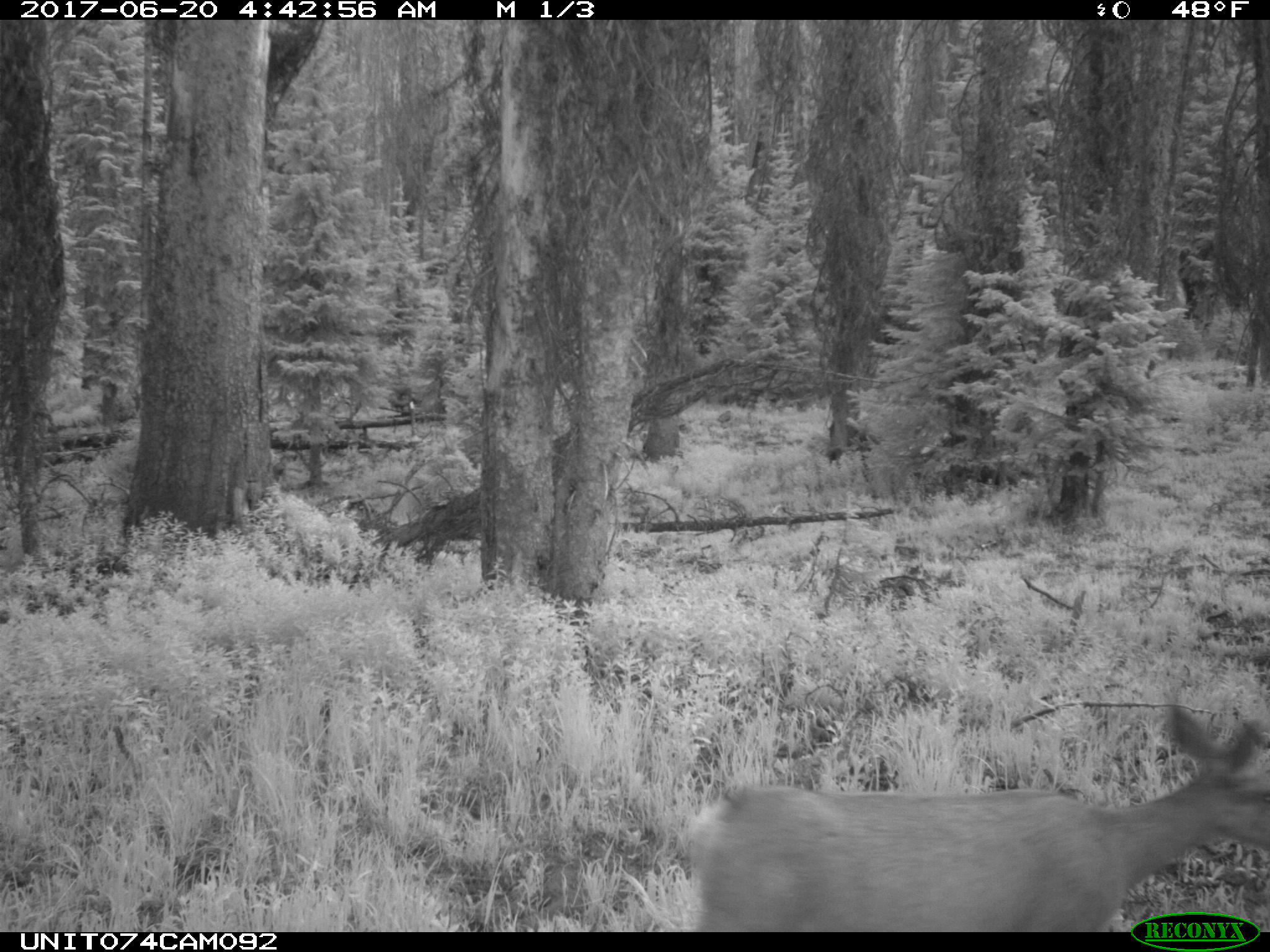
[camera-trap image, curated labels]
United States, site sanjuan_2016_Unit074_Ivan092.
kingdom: Animalia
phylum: Chordata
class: Mammalia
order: Artiodactyla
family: Cervidae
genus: Odocoileus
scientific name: Odocoileus hemionus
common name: mule deer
Odocoileus hemionus (mule deer).